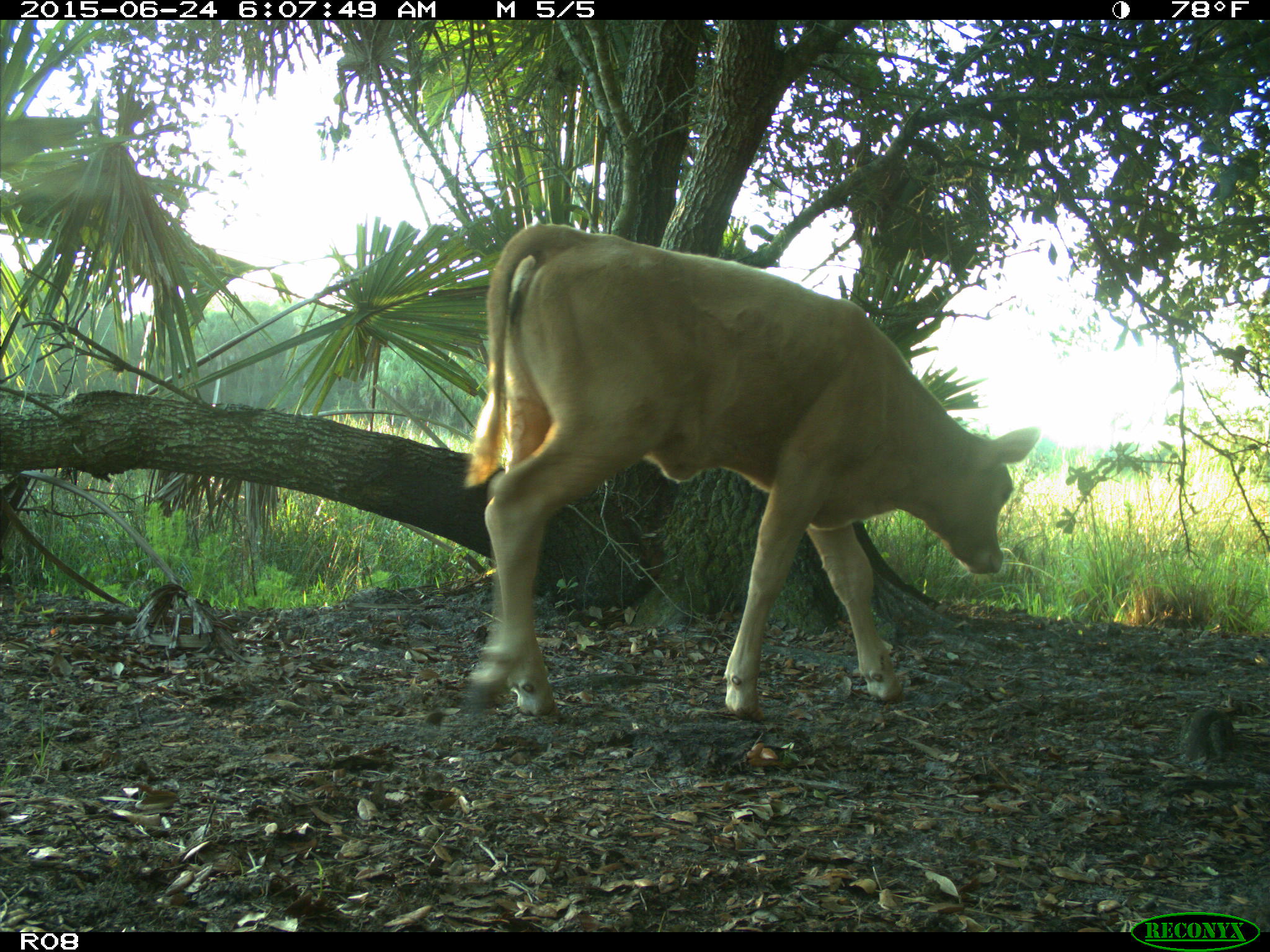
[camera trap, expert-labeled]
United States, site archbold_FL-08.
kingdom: Animalia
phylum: Chordata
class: Mammalia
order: Artiodactyla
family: Bovidae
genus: Bos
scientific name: Bos taurus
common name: domestic cow